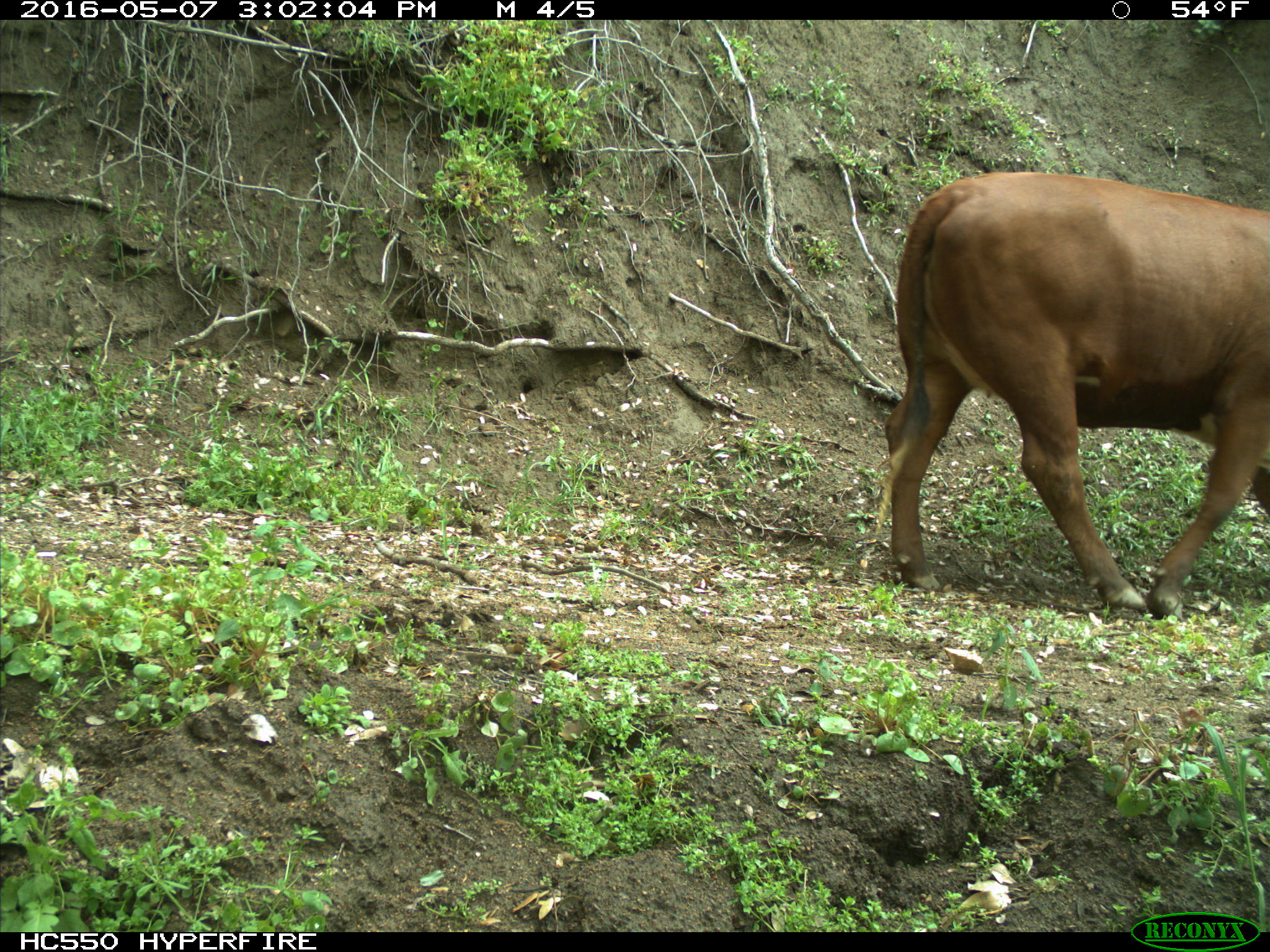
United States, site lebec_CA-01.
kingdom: Animalia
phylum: Chordata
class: Mammalia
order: Artiodactyla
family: Bovidae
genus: Bos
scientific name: Bos taurus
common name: domestic cow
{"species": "Bos taurus (domestic cow)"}